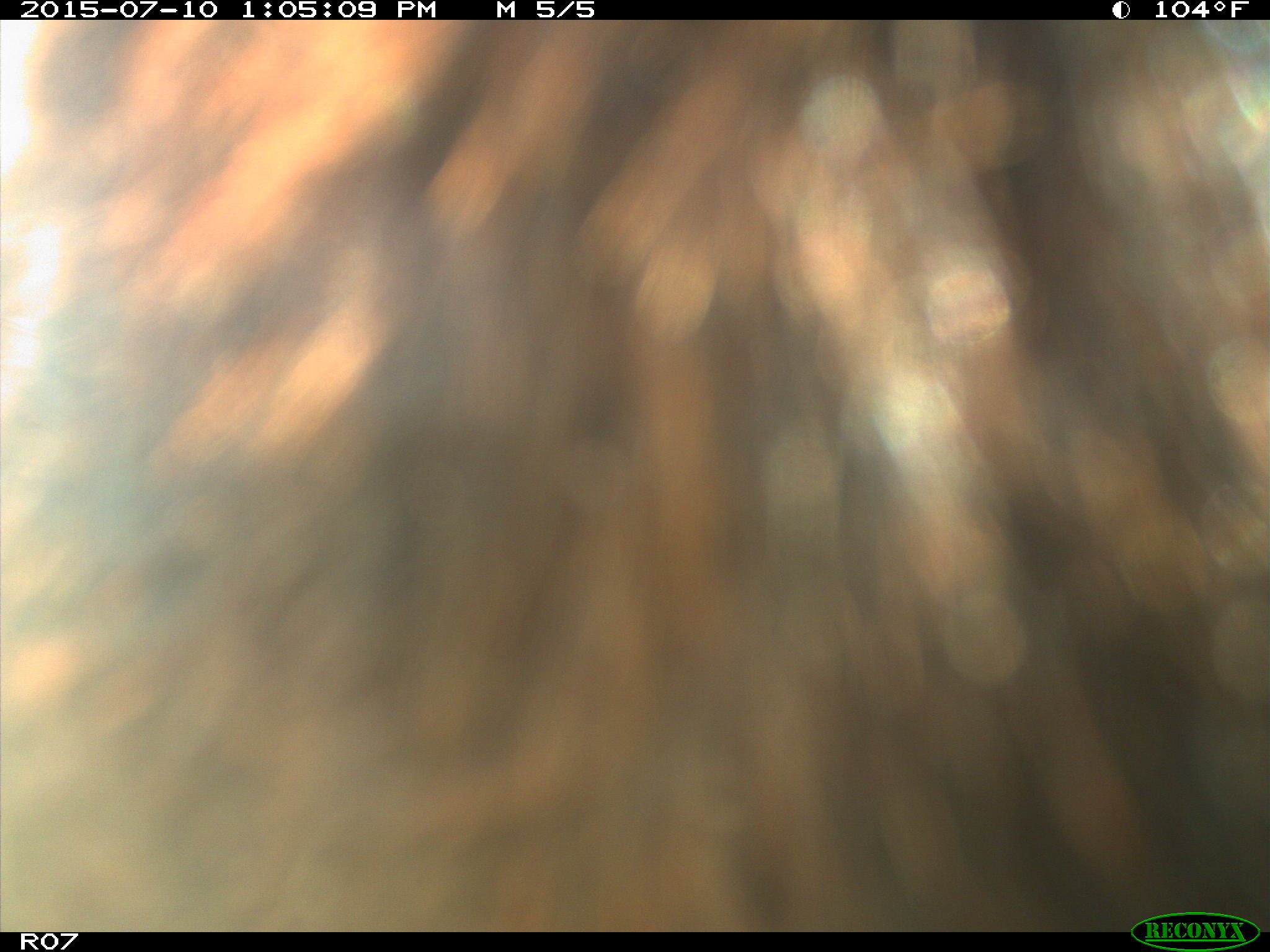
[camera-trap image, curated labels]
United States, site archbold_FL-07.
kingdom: Animalia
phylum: Chordata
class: Mammalia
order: Artiodactyla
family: Bovidae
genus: Bos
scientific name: Bos taurus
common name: domestic cow